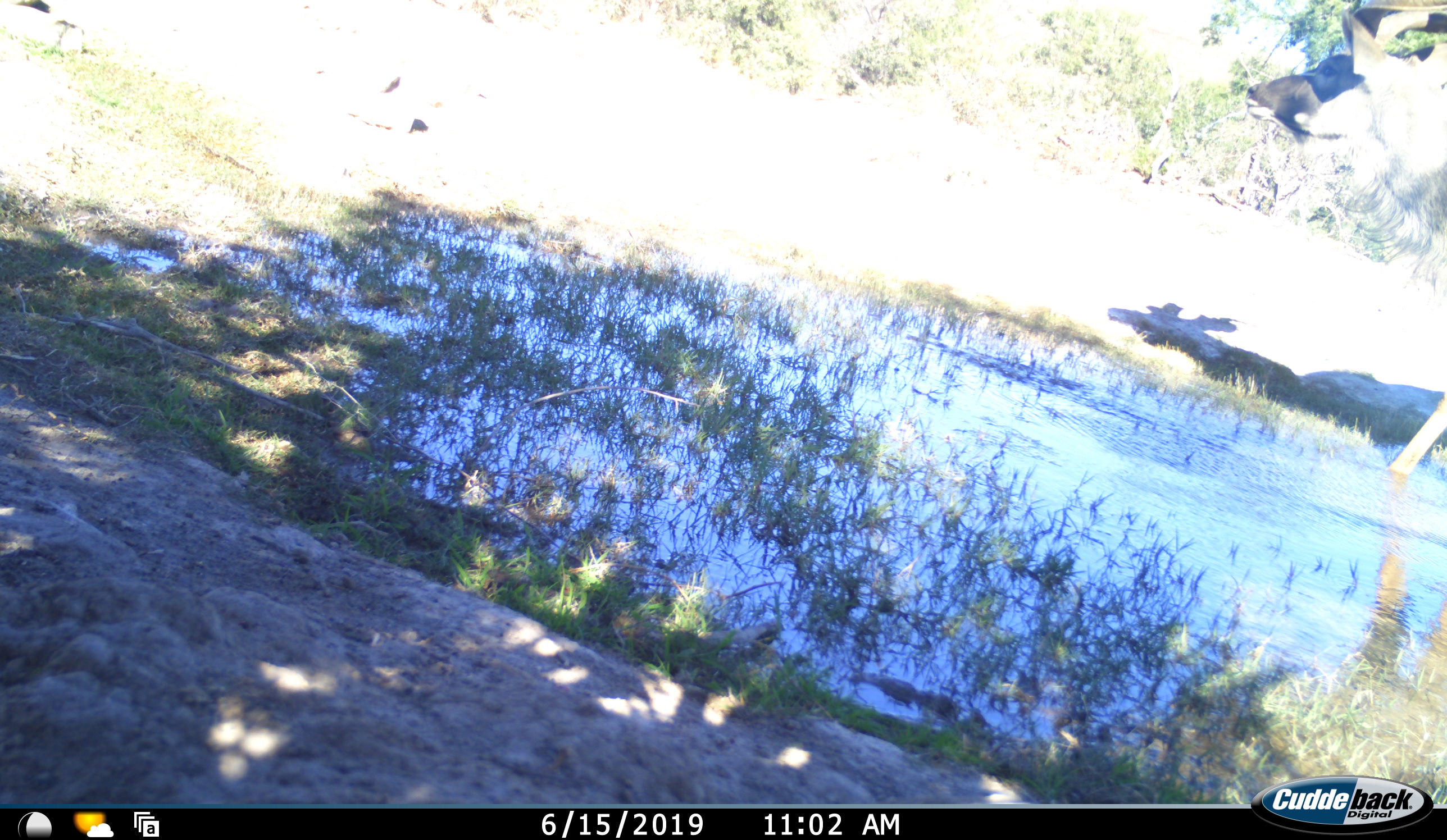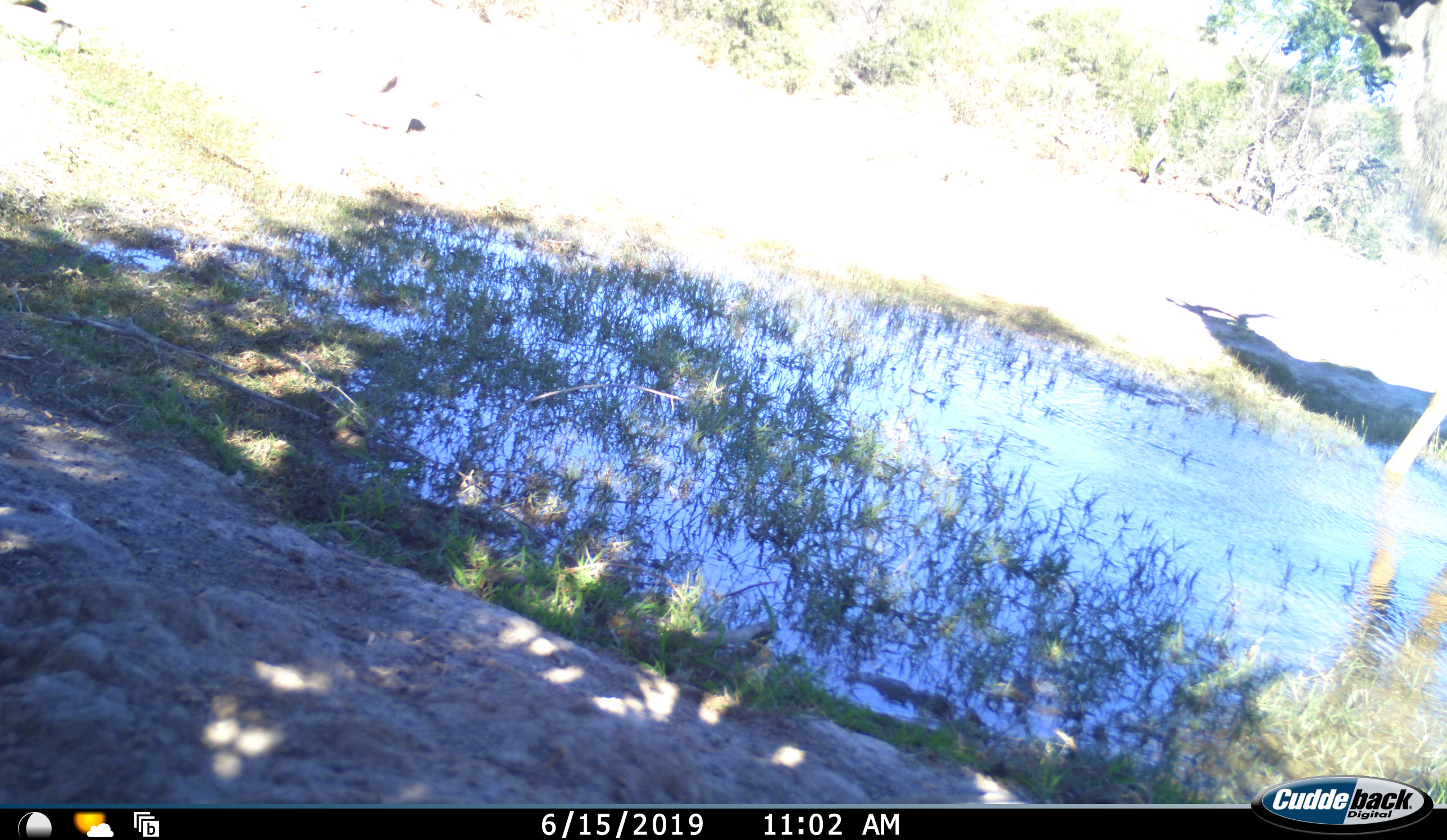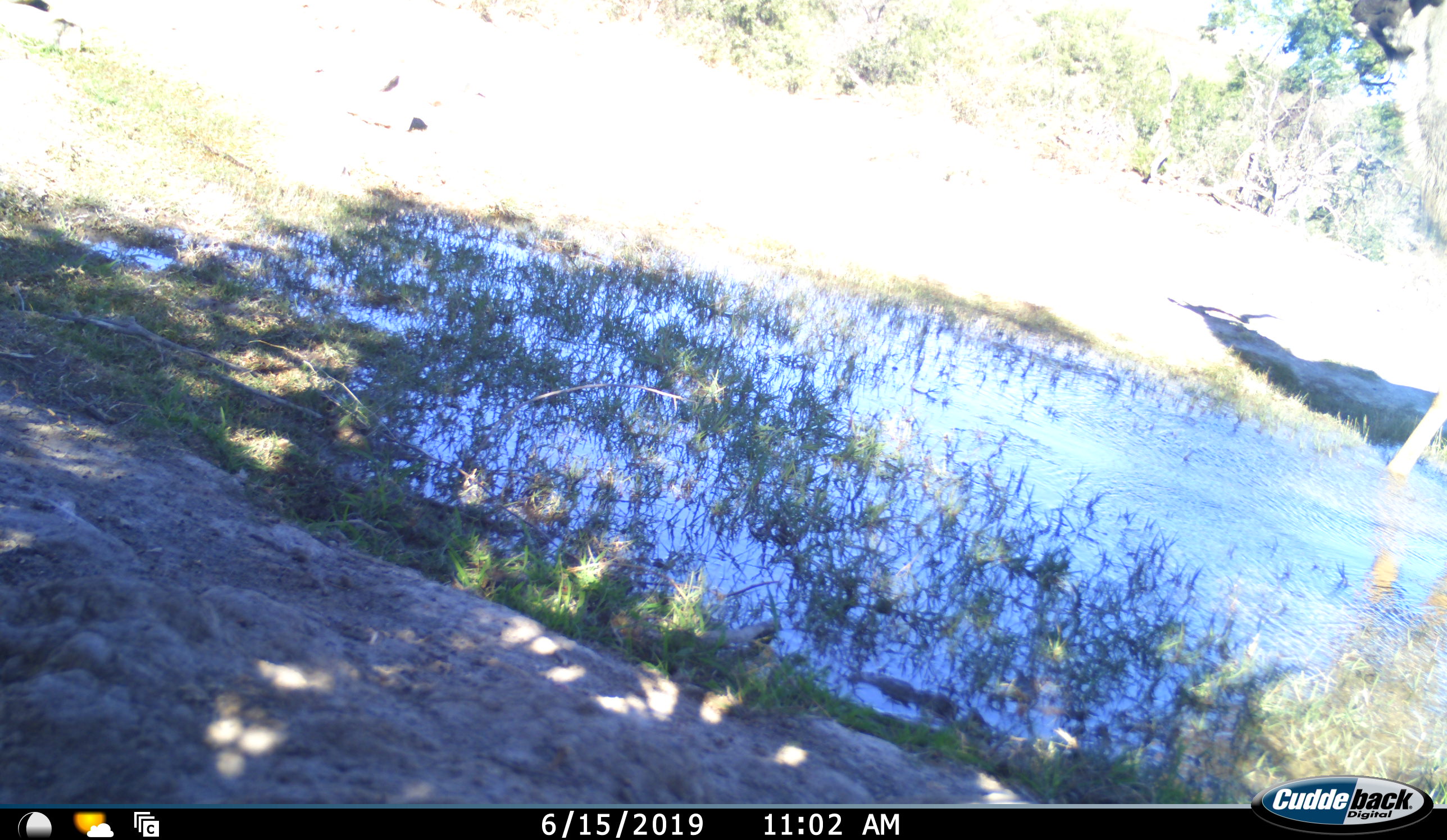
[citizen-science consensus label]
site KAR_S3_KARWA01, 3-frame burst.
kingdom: Animalia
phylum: Chordata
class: Mammalia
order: Artiodactyla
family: Bovidae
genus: Tragelaphus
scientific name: Tragelaphus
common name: kudu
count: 1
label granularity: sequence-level